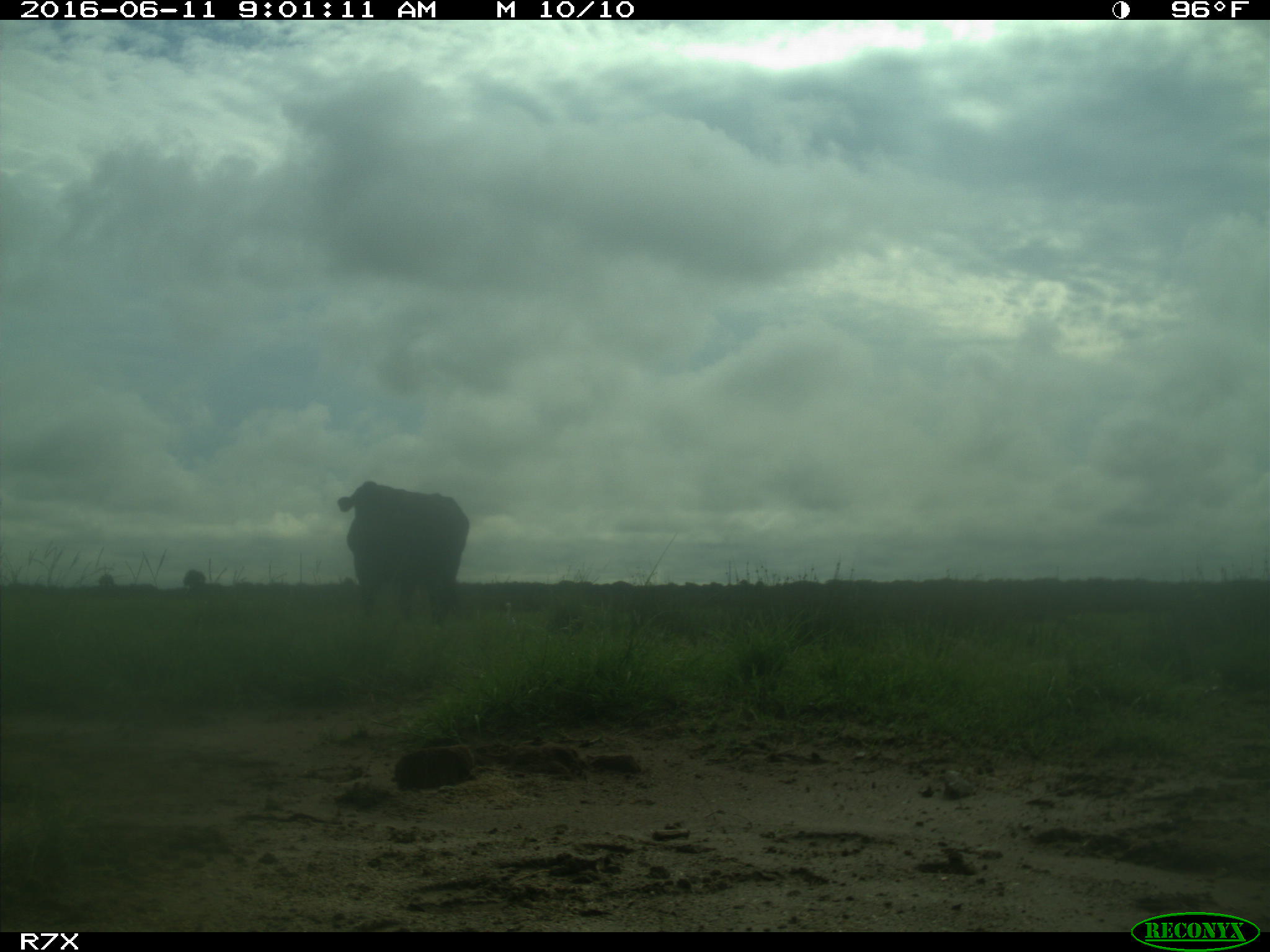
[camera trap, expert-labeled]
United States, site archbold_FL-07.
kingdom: Animalia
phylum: Chordata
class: Mammalia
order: Artiodactyla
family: Bovidae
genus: Bos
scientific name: Bos taurus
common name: domestic cow